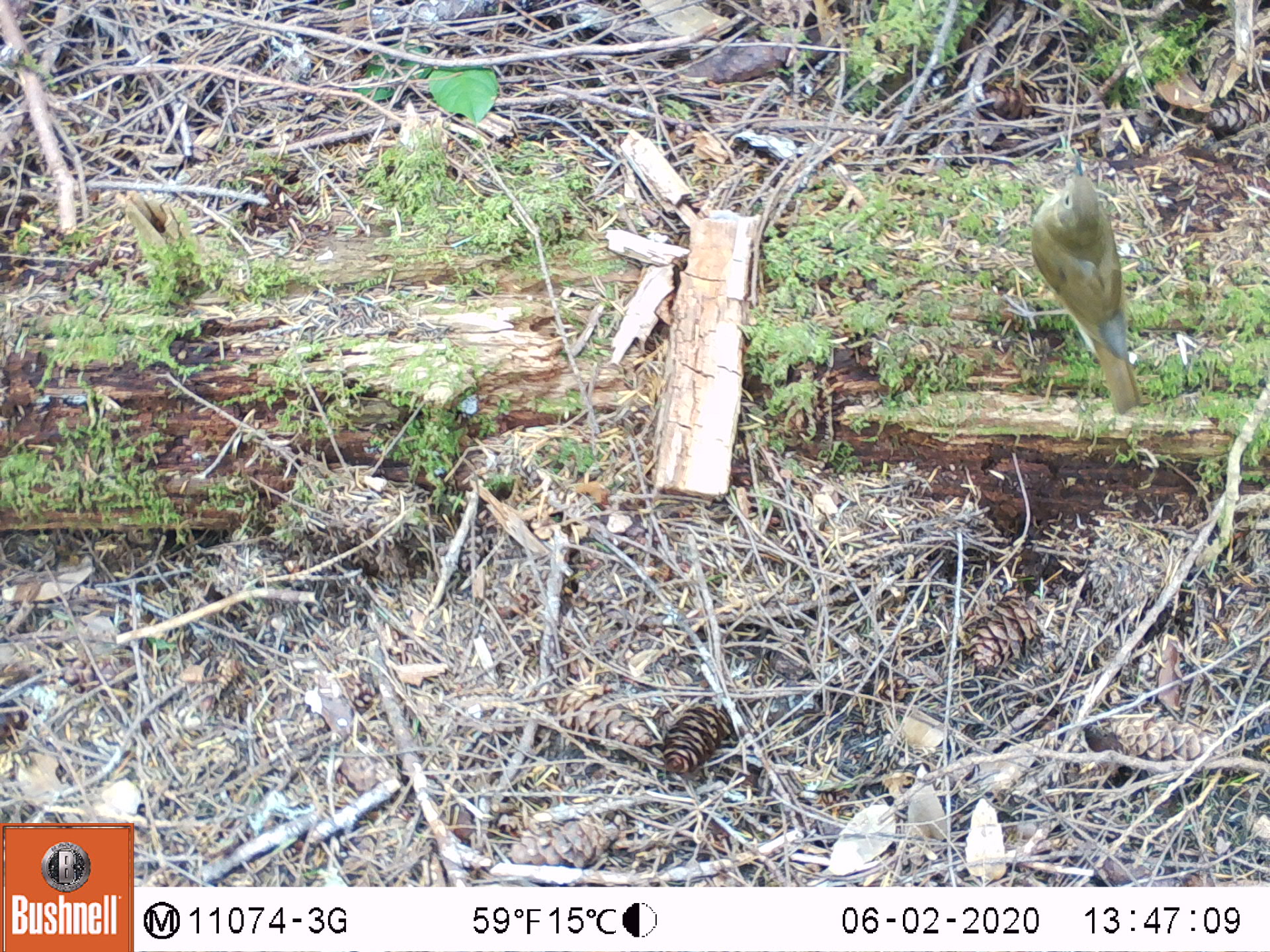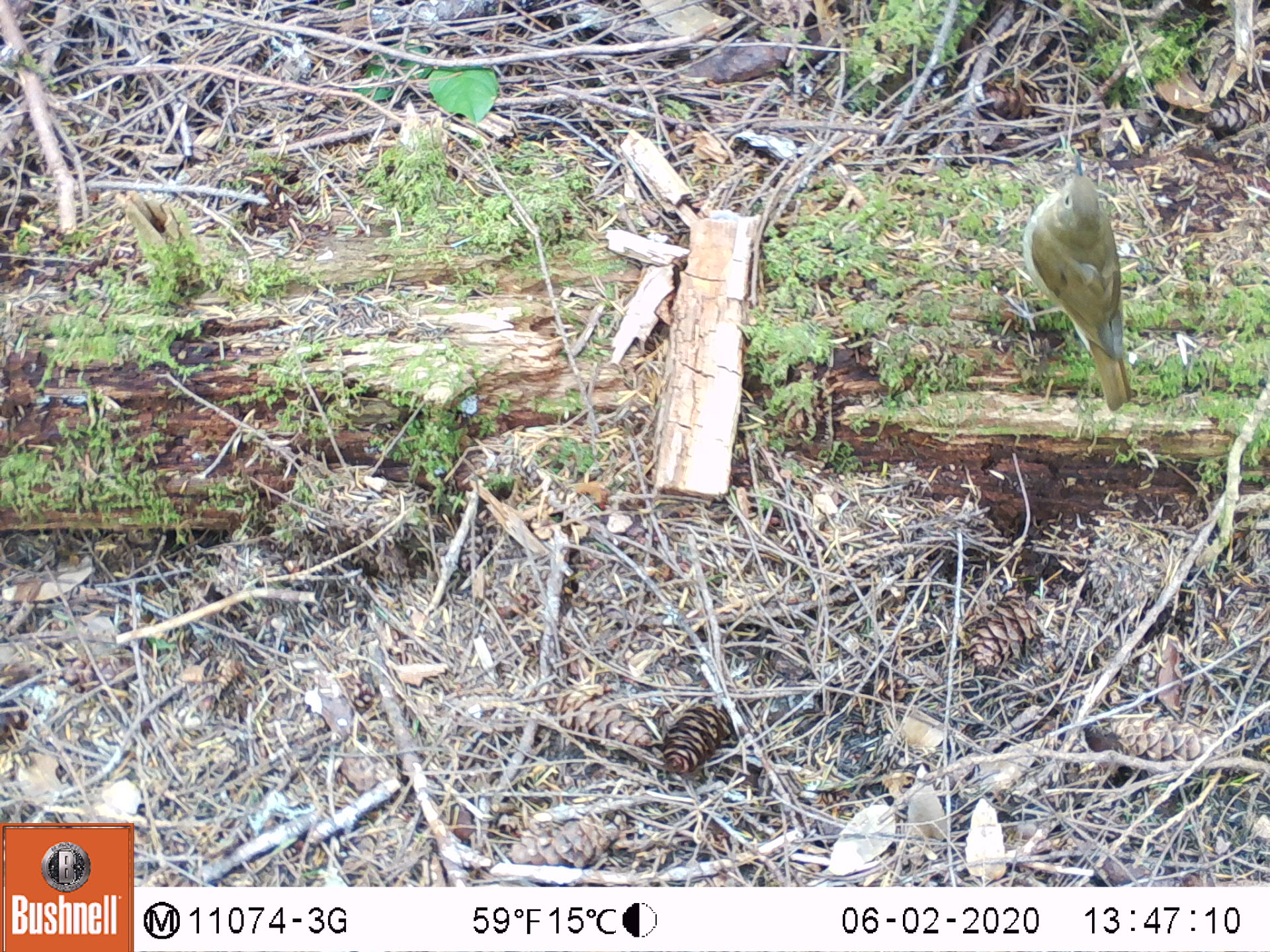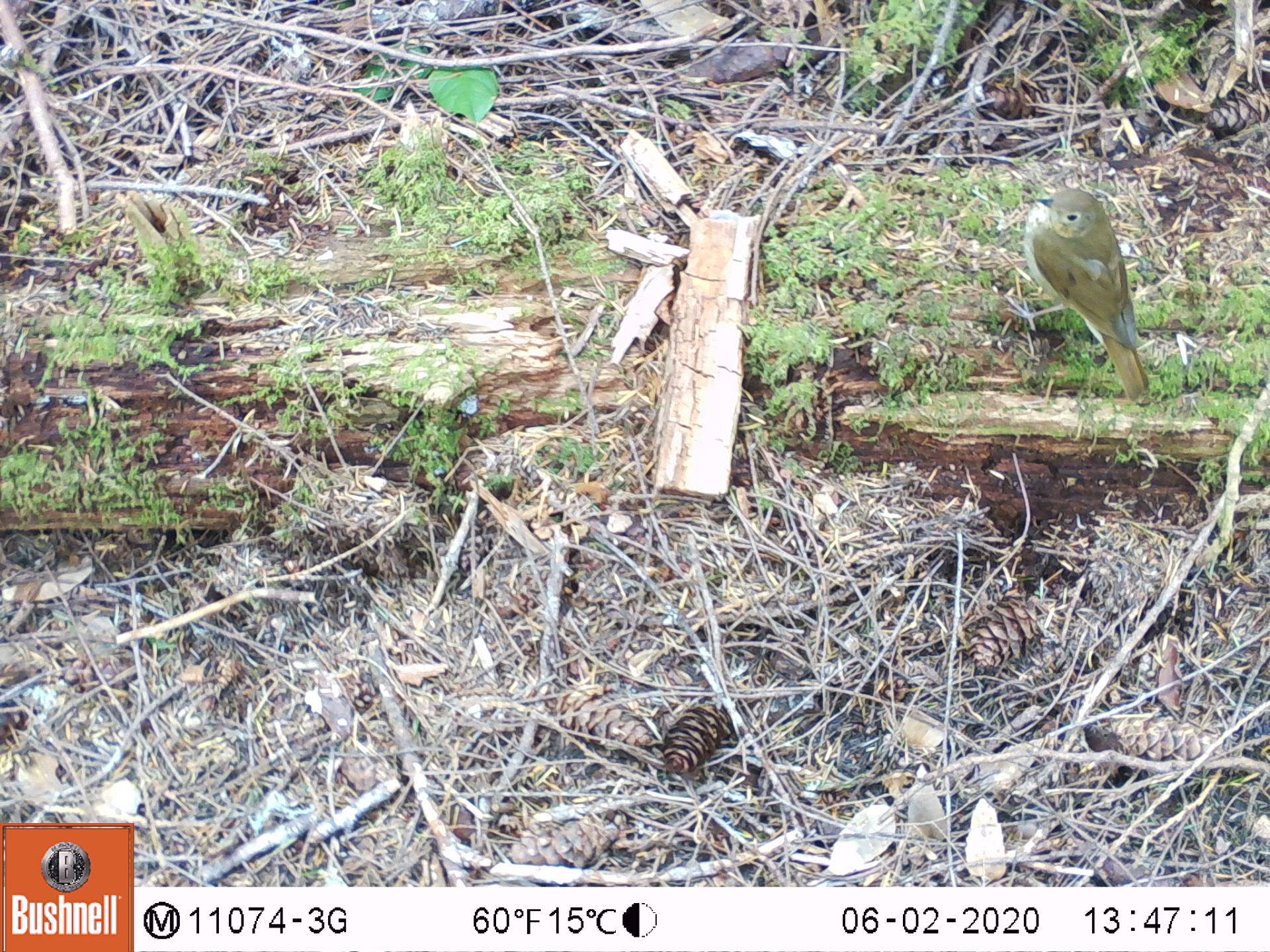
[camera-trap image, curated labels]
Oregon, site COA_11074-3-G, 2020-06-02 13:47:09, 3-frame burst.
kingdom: Animalia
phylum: Chordata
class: Aves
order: Passeriformes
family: Turdidae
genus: Catharus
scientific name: Catharus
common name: brown thrushes and nightingale-thrushes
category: catharus species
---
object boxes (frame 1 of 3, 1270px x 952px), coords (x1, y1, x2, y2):
catharus species: (987, 151, 1159, 424)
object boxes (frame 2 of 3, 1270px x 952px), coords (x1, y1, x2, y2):
catharus species: (996, 148, 1145, 424)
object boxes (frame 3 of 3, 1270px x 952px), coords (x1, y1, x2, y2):
catharus species: (994, 175, 1162, 413)